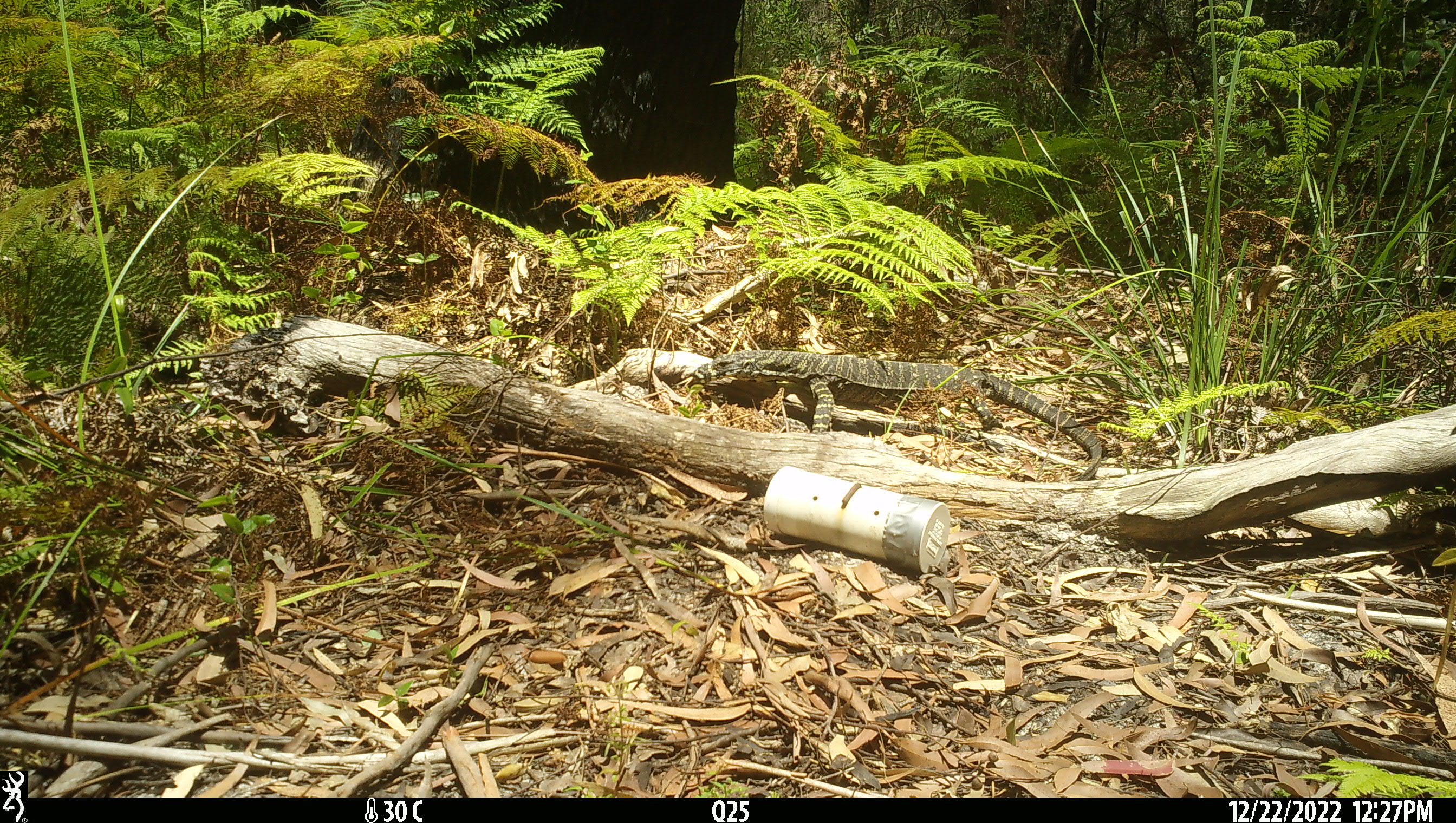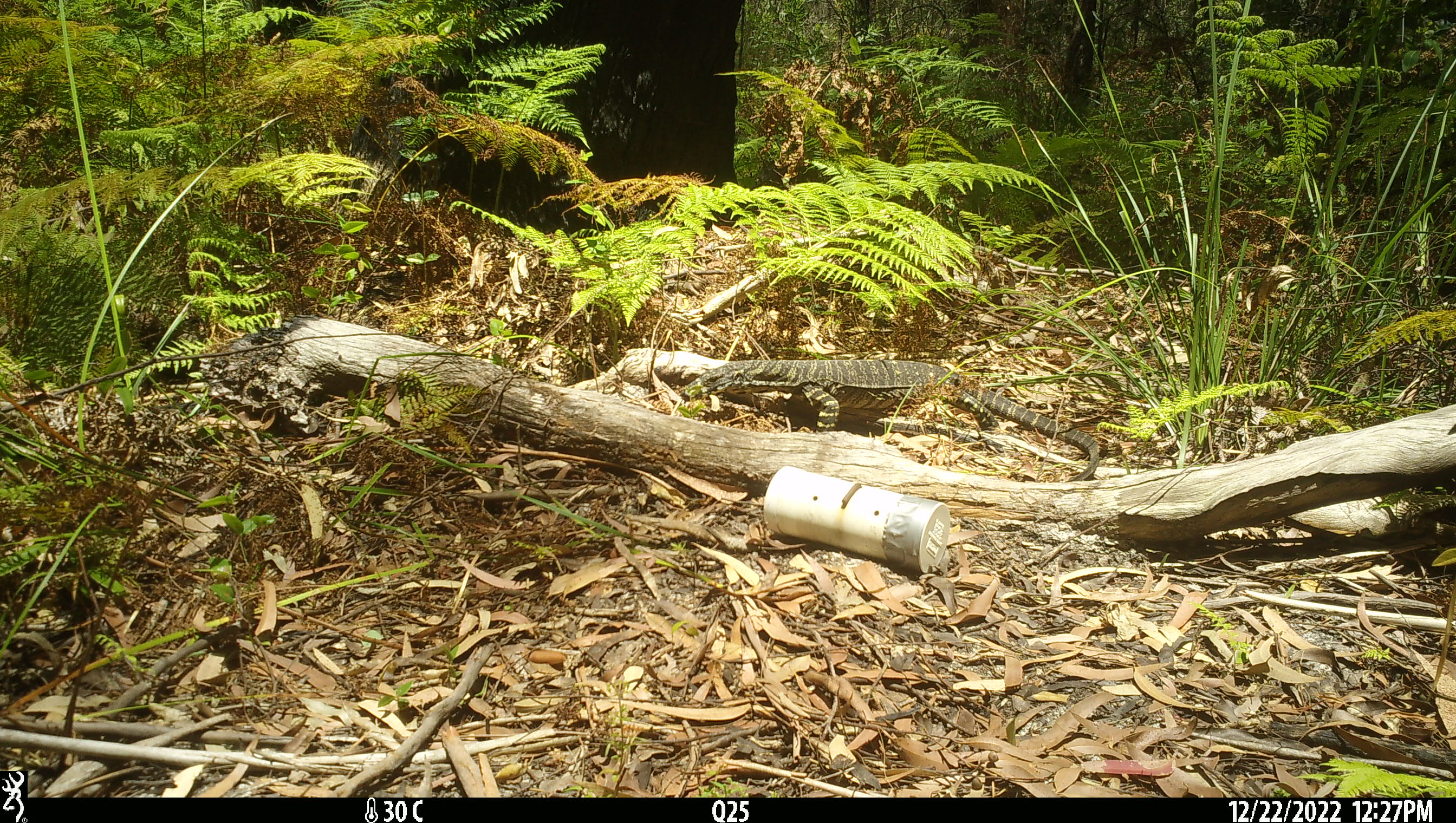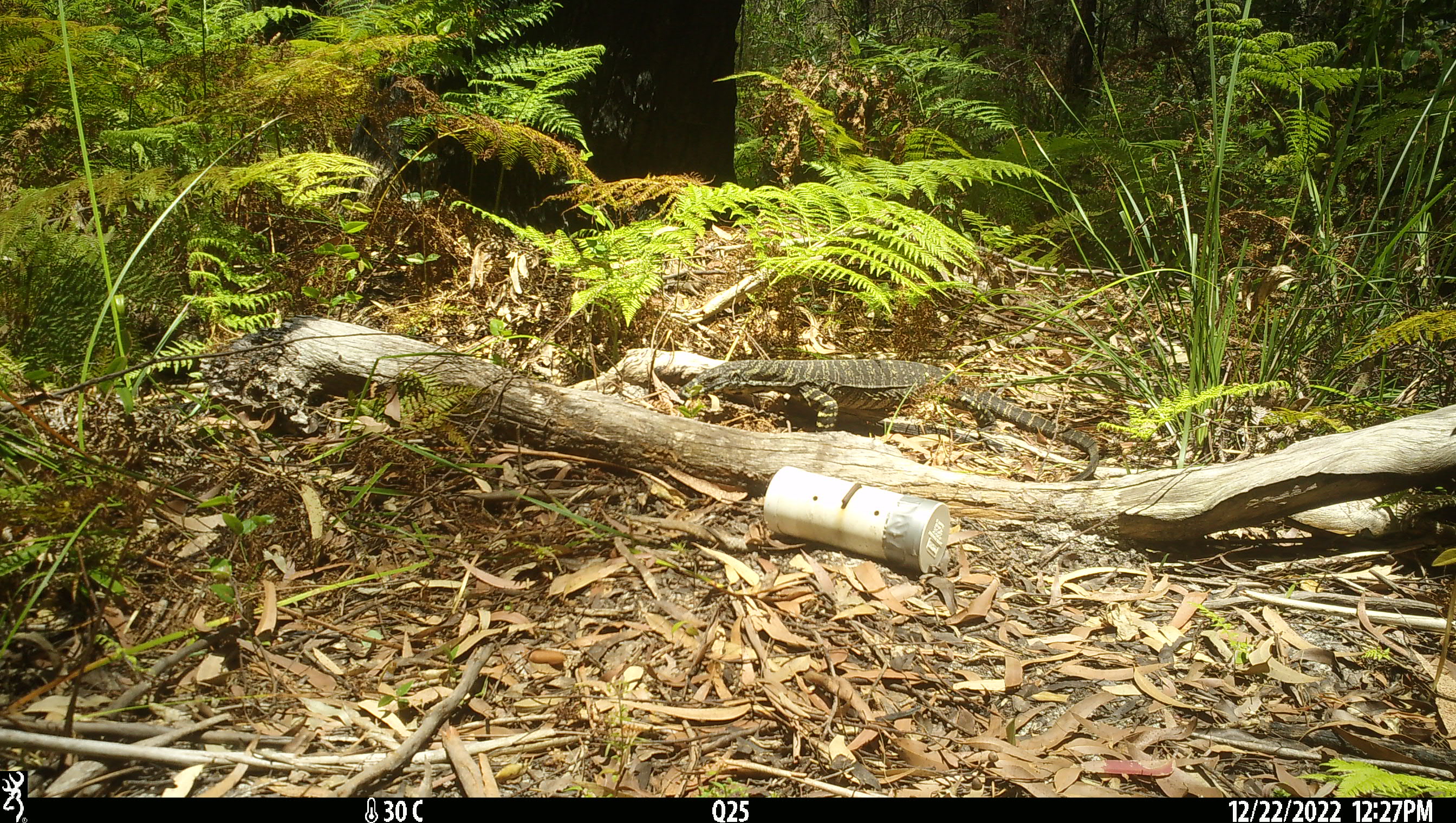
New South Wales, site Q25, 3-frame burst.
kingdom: Animalia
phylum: Chordata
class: Reptilia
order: Squamata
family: Varanidae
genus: Varanus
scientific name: Varanus varius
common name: lace monitor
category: goanna